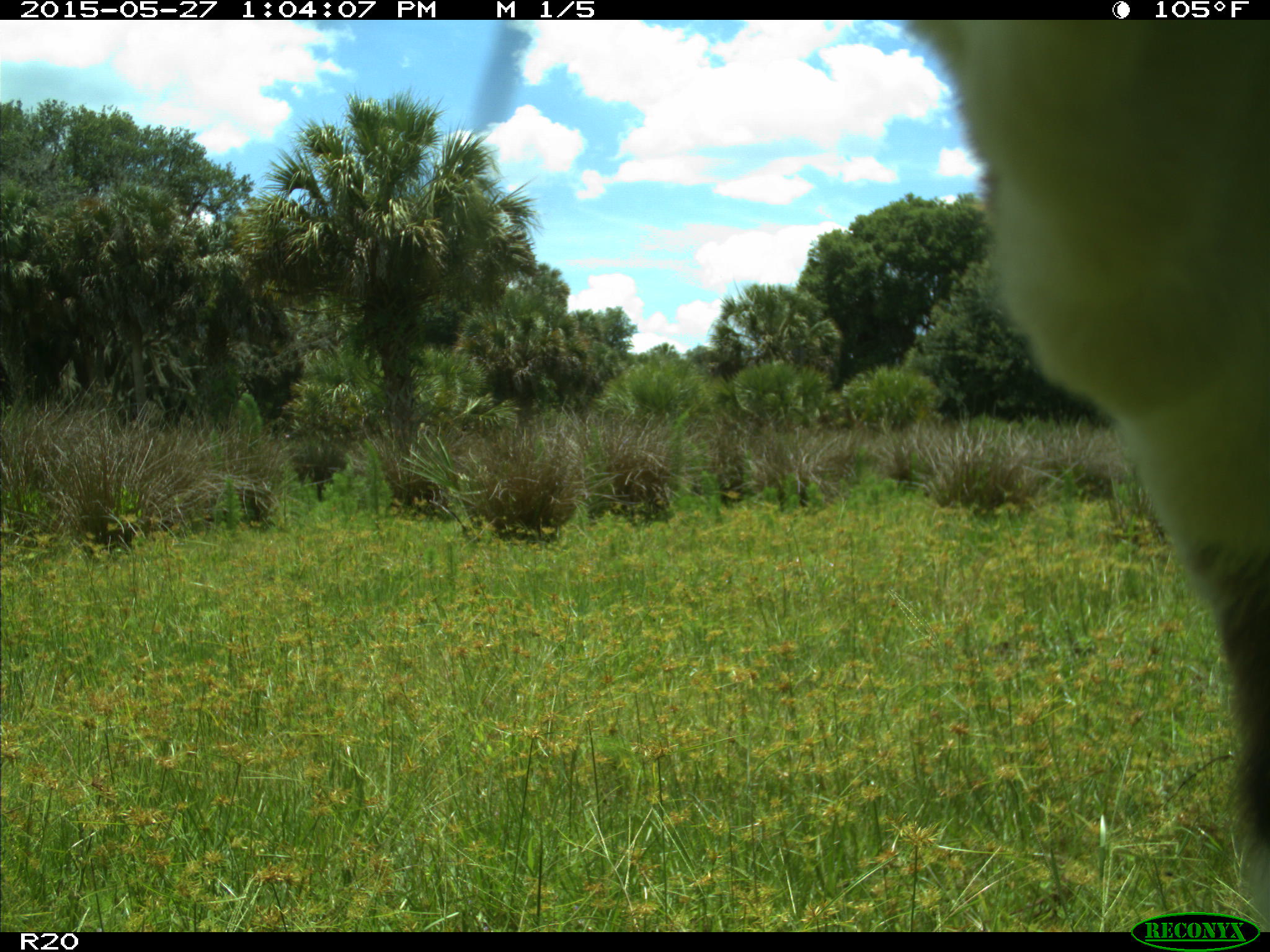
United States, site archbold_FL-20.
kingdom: Animalia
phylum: Chordata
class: Mammalia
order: Artiodactyla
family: Bovidae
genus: Bos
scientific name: Bos taurus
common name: domestic cow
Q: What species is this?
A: Bos taurus (domestic cow).